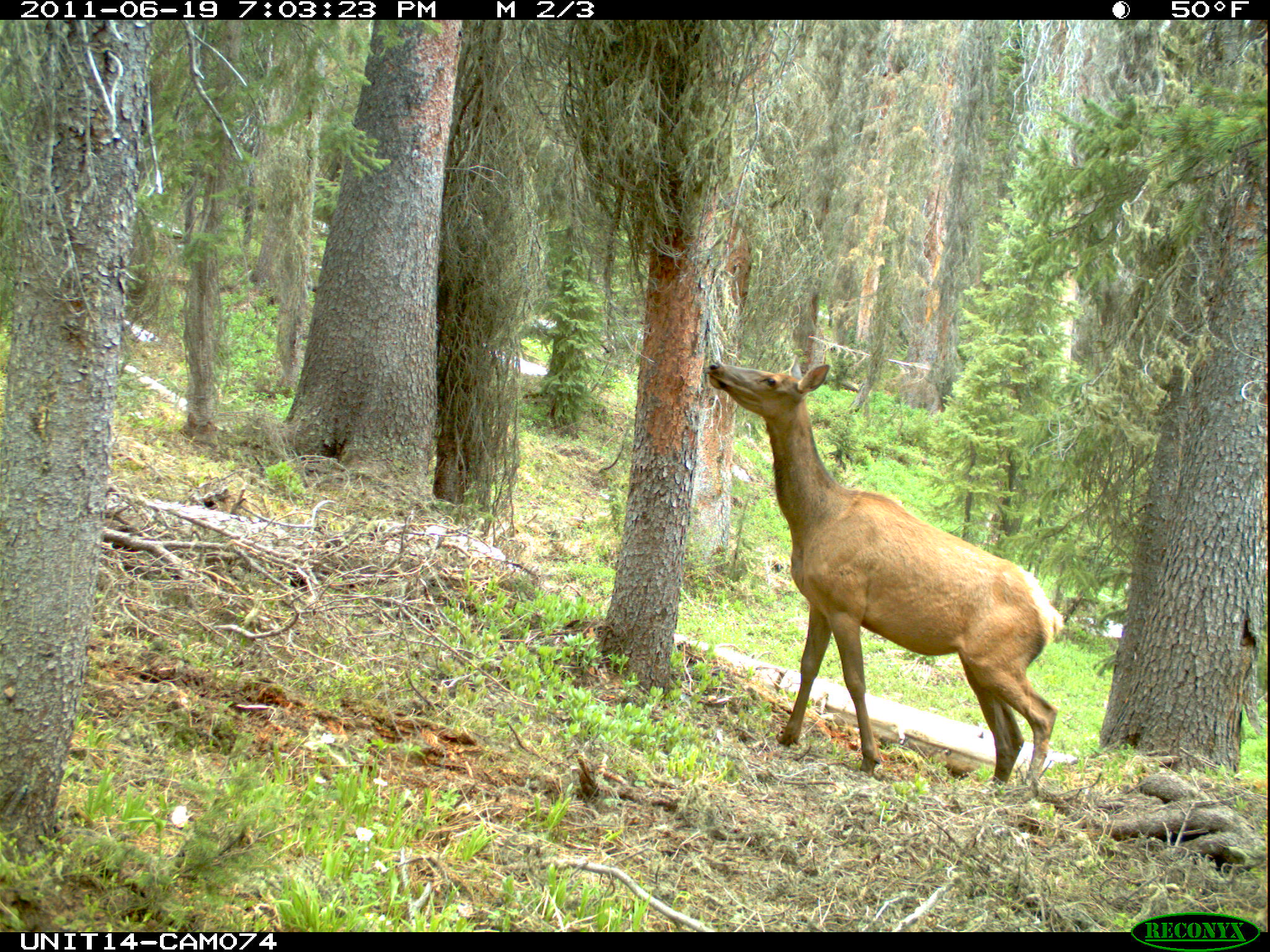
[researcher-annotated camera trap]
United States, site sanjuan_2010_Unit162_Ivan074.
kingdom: Animalia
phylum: Chordata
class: Mammalia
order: Artiodactyla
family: Cervidae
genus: Cervus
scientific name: Cervus elaphus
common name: red deer